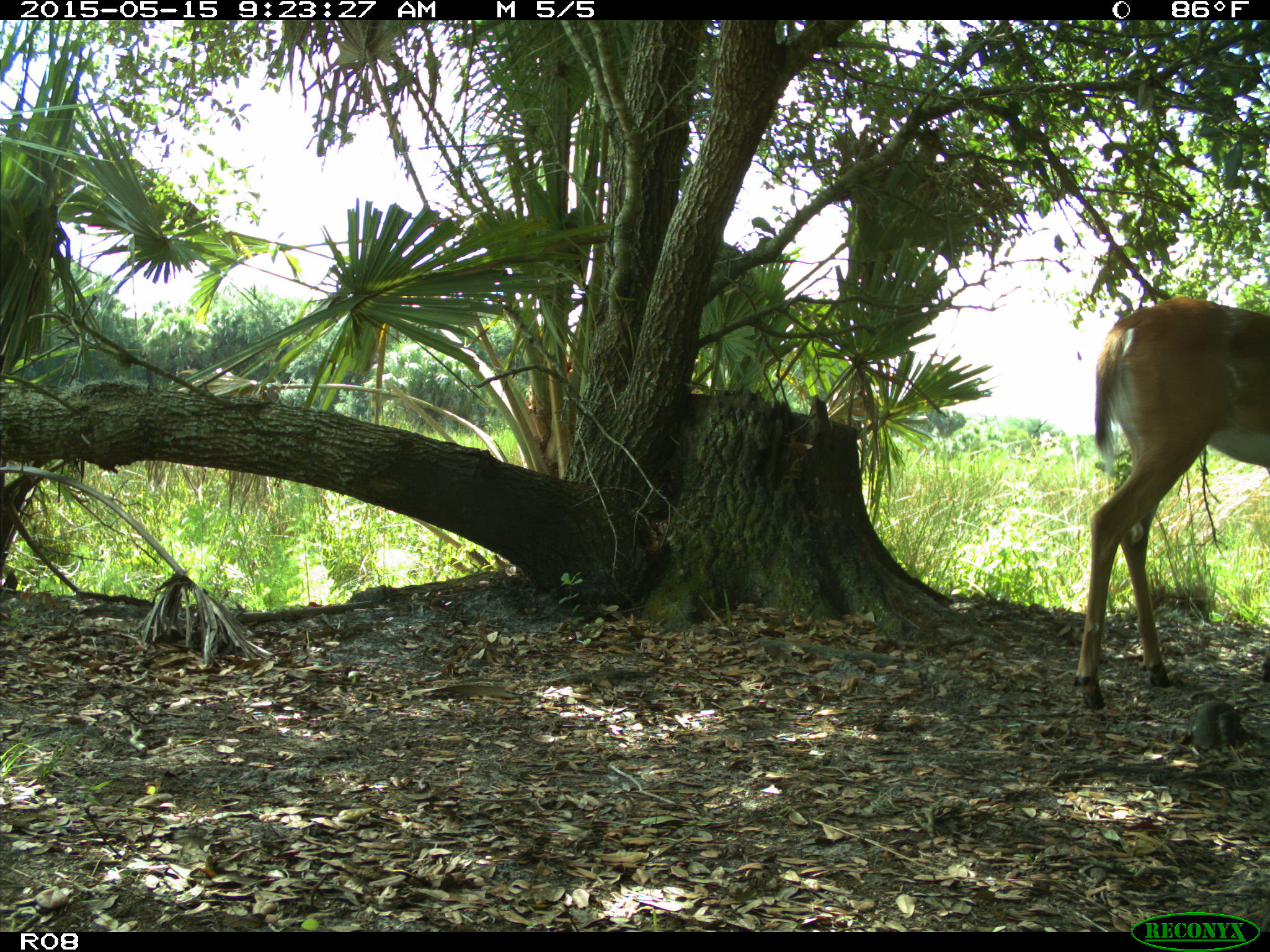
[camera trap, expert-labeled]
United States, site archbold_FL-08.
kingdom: Animalia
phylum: Chordata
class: Mammalia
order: Artiodactyla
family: Cervidae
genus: Odocoileus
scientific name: Odocoileus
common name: deer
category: unidentified deer